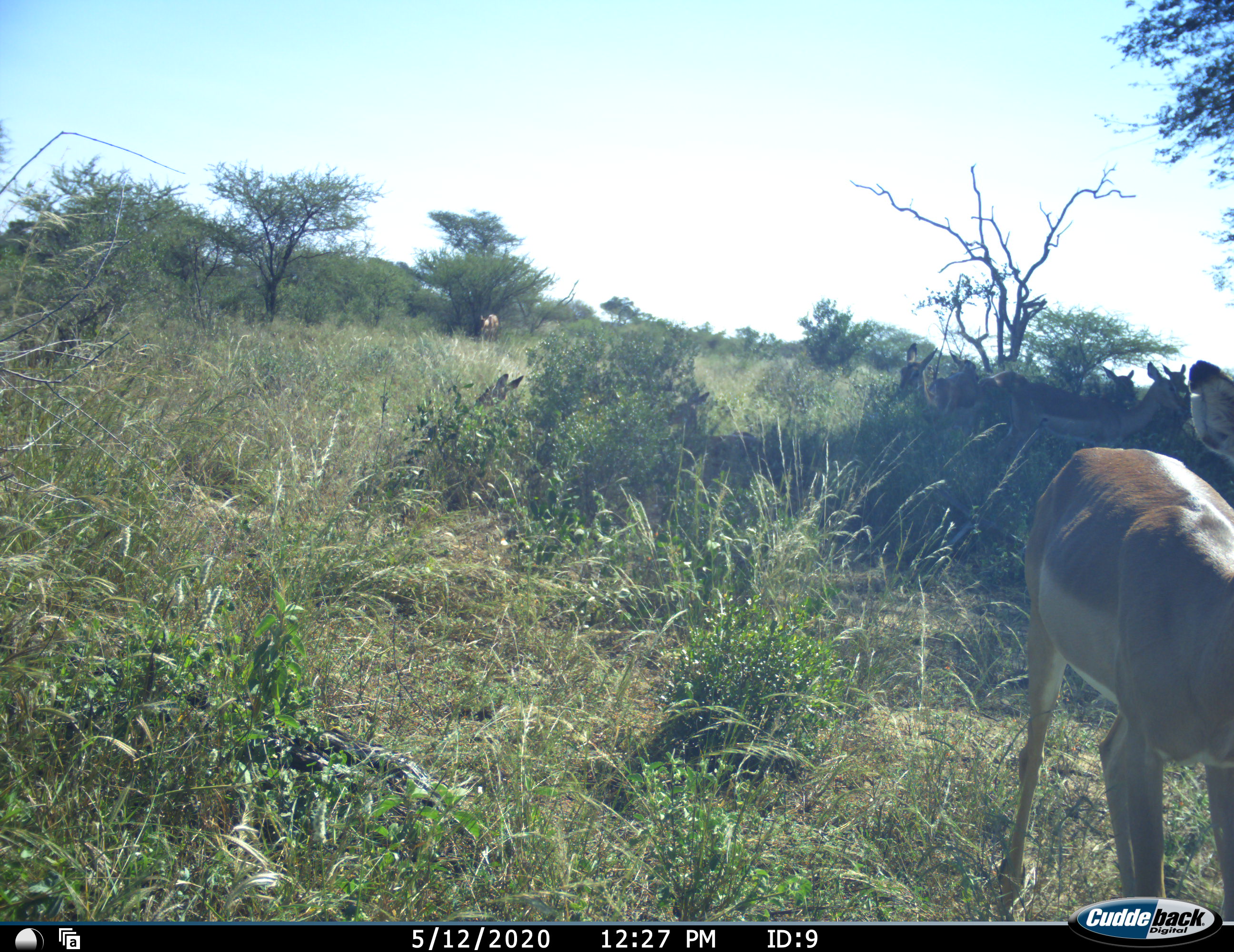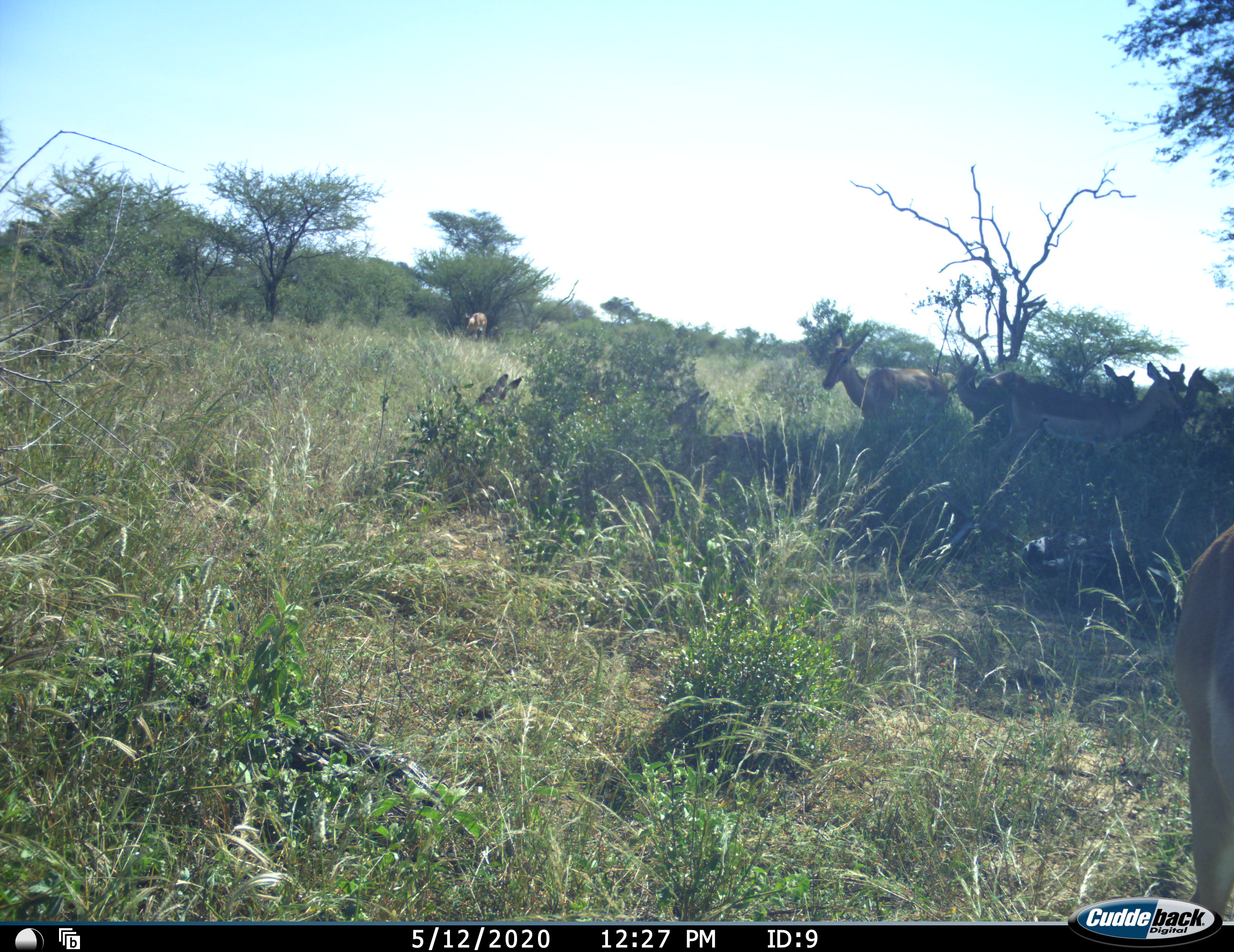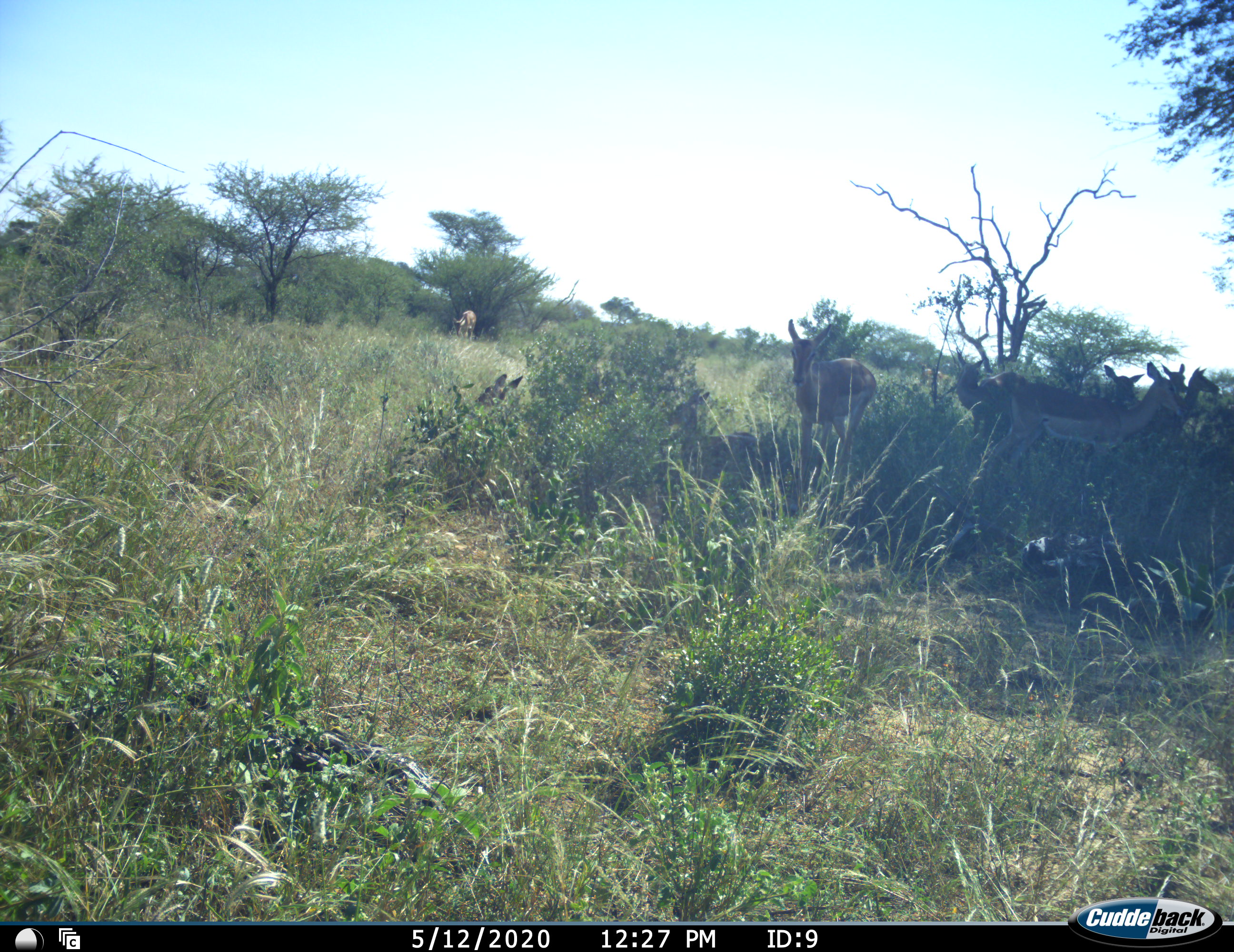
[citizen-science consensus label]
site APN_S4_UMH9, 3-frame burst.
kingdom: Animalia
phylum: Chordata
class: Mammalia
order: Artiodactyla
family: Bovidae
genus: Aepyceros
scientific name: Aepyceros melampus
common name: impala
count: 9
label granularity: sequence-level